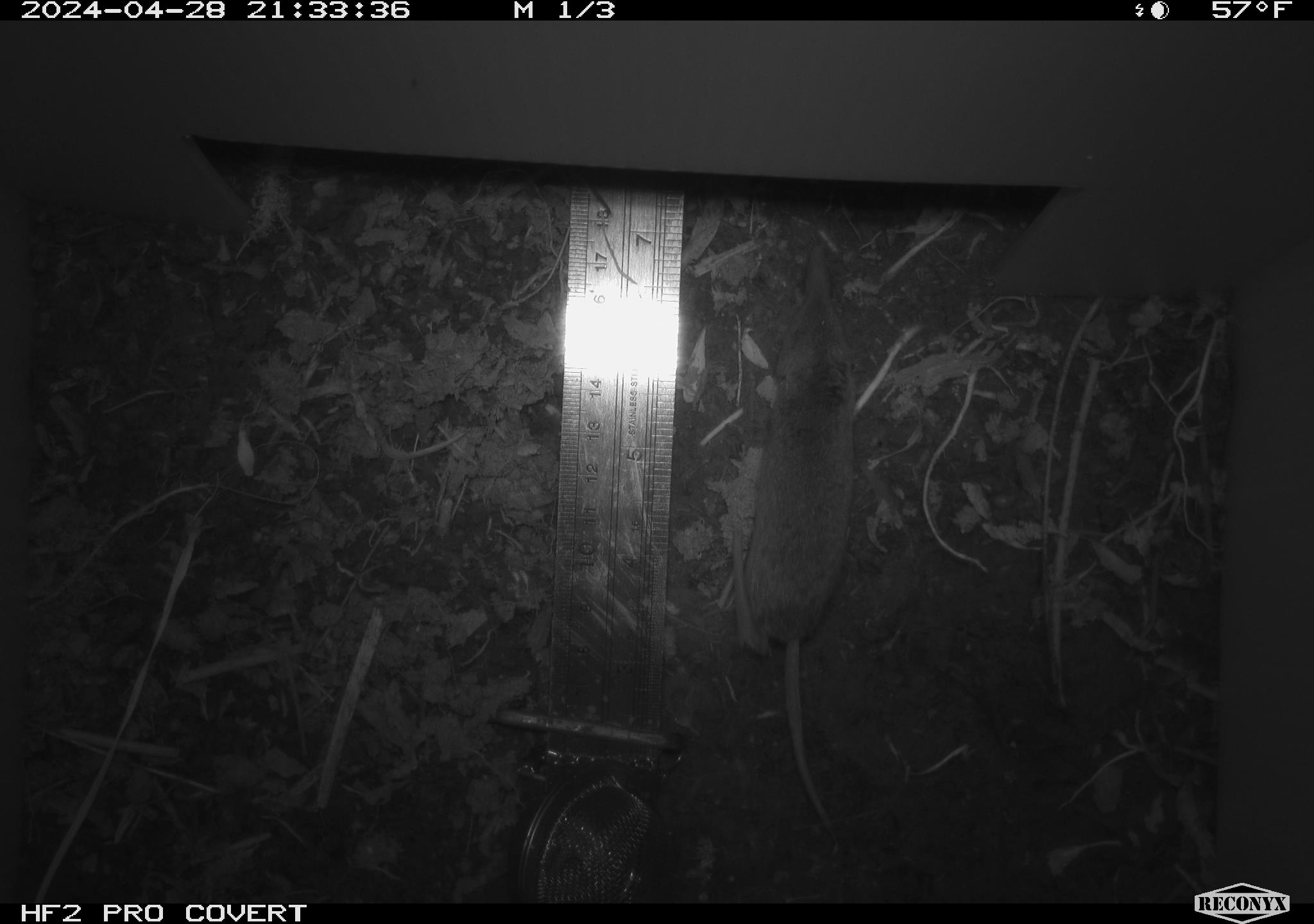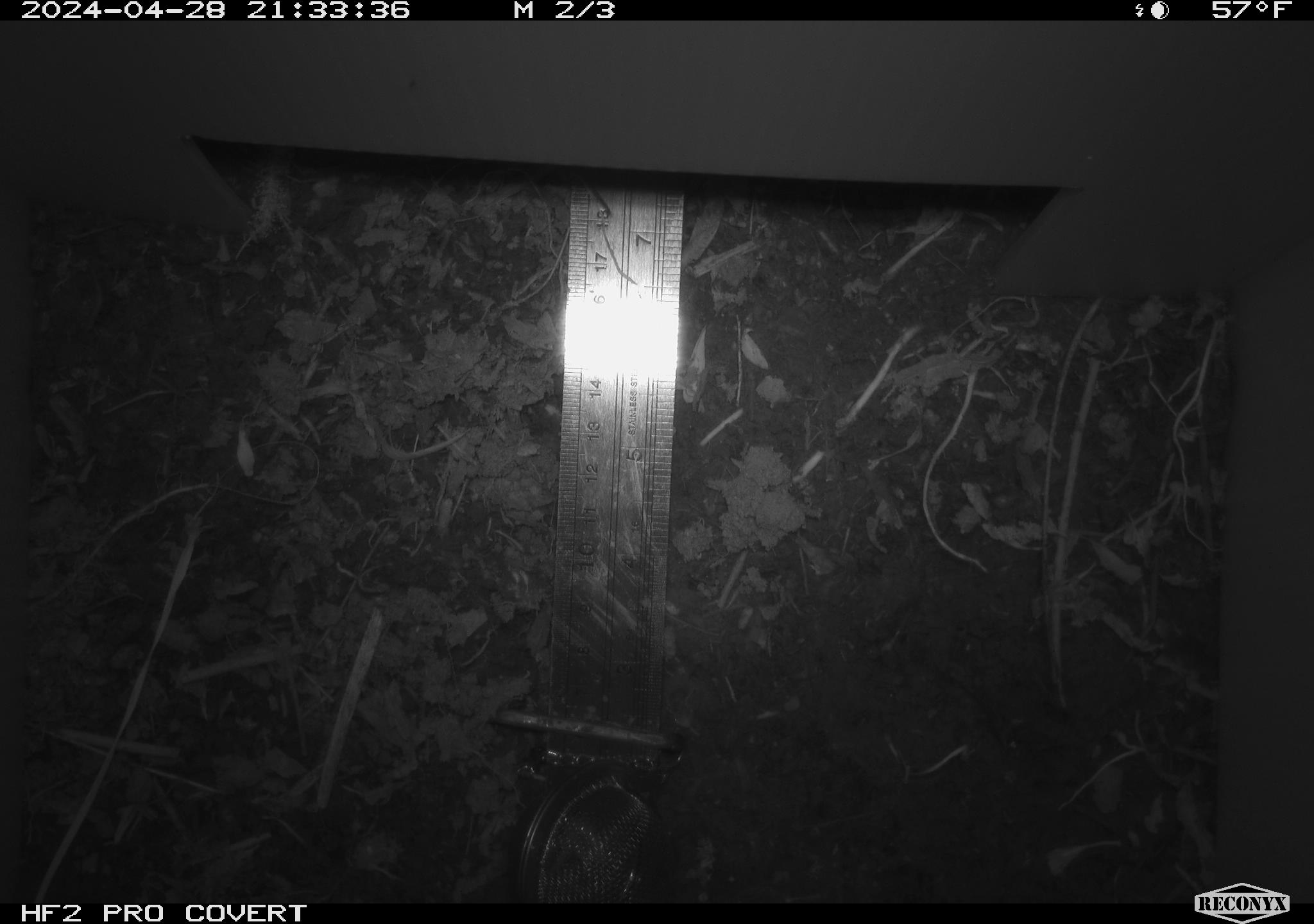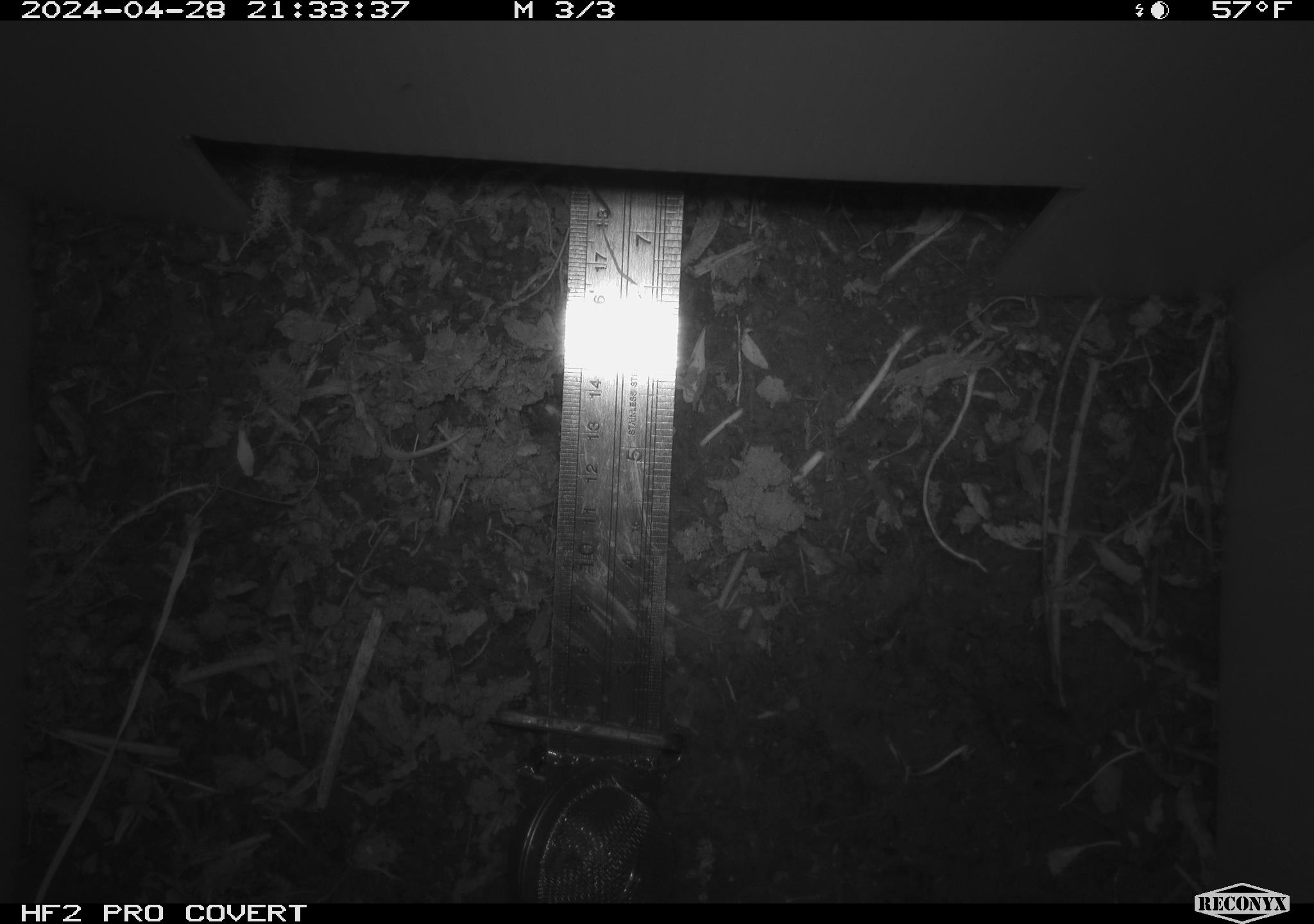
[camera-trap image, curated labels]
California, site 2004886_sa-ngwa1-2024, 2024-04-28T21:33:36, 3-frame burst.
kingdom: Animalia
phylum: Chordata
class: Mammalia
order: Eulipotyphla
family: Soricidae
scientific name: Soricidae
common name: shrews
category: soricidae family